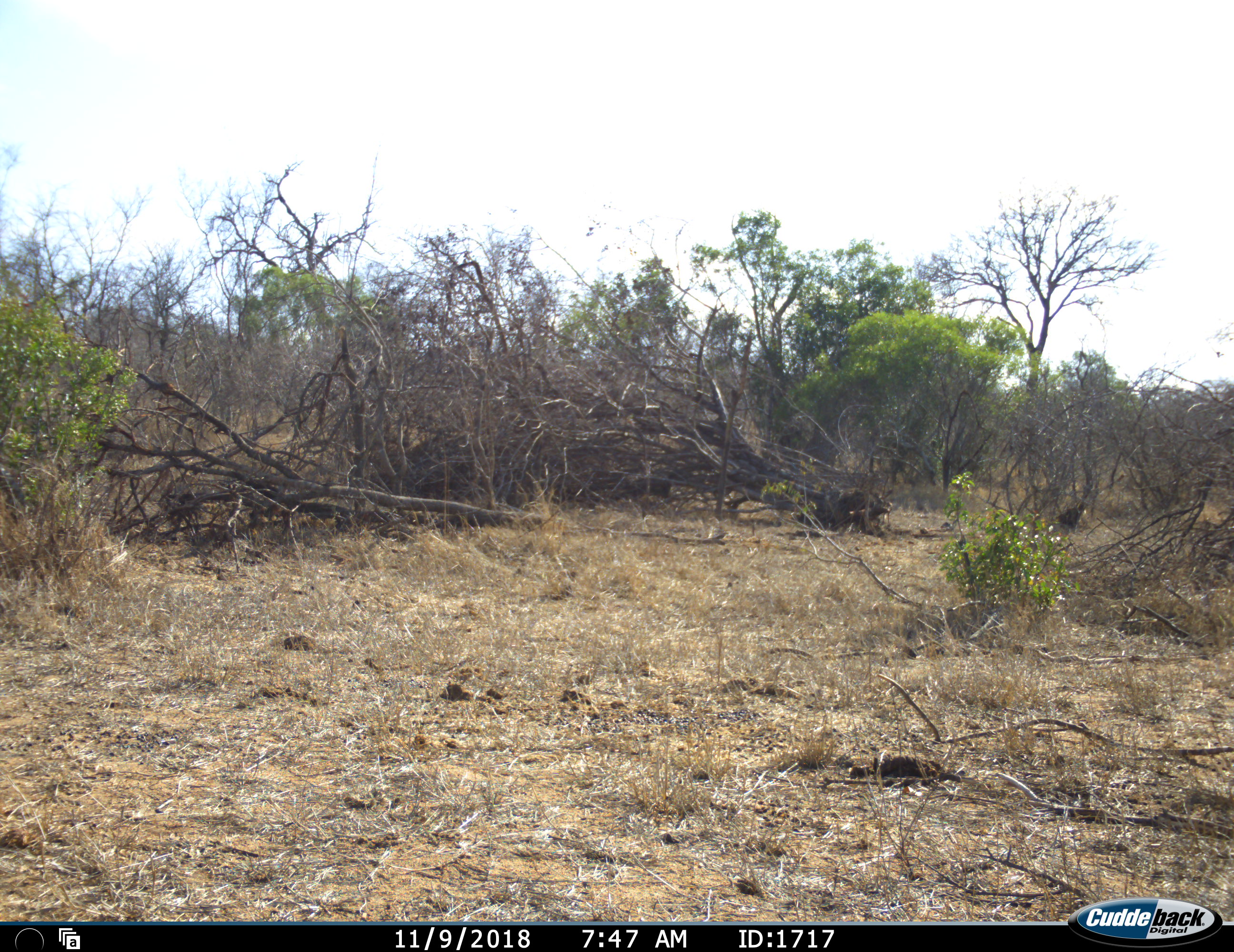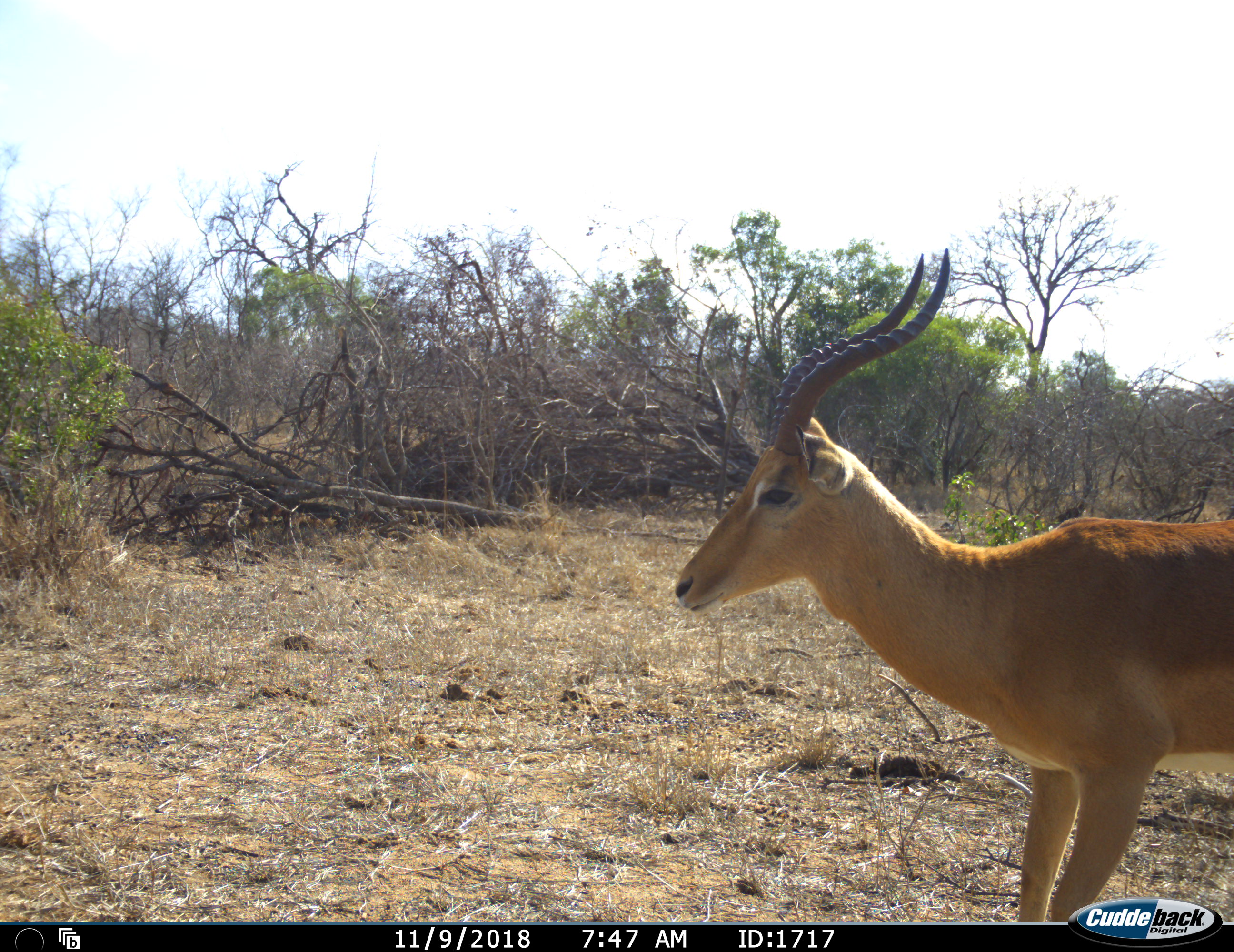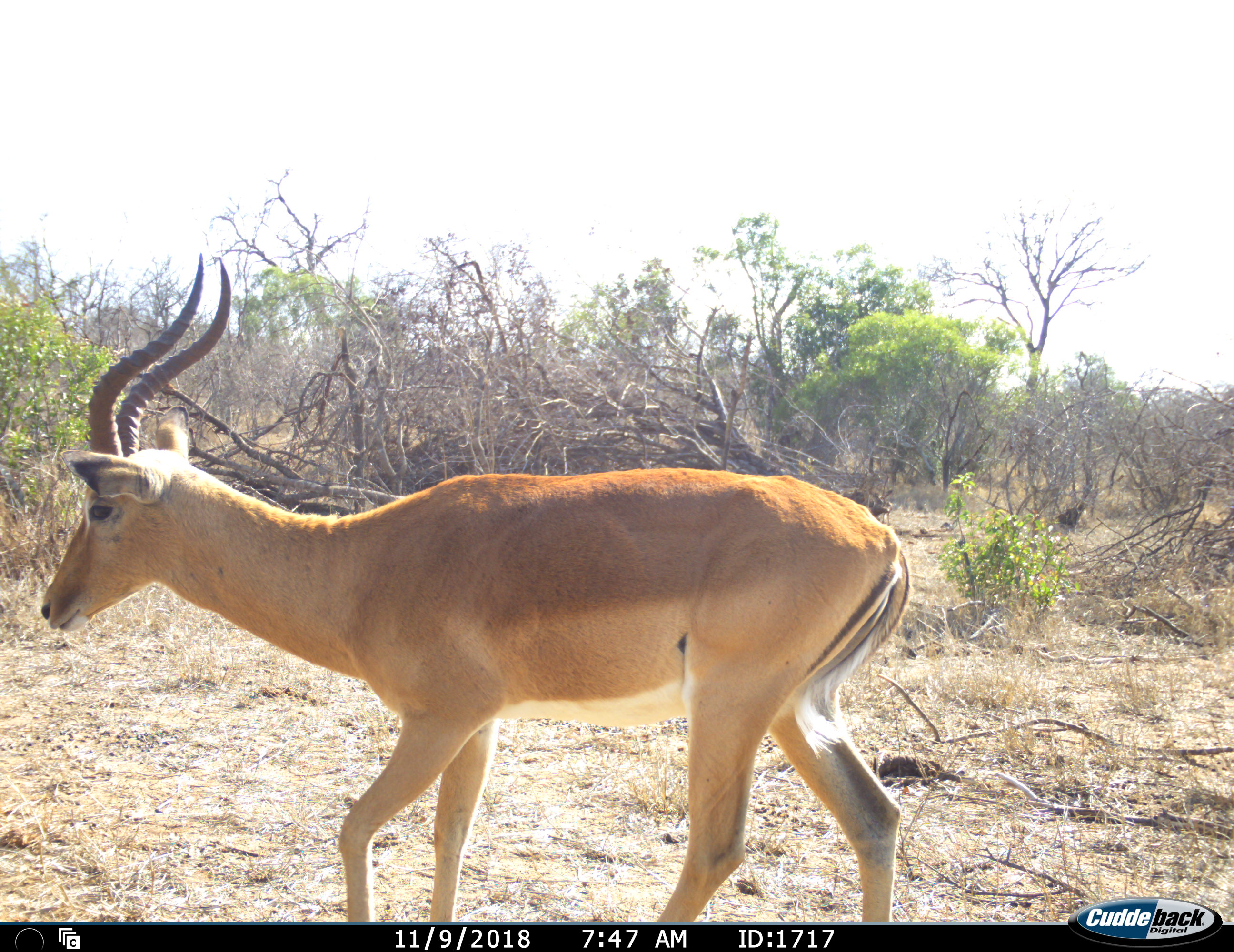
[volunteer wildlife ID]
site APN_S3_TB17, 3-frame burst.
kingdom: Animalia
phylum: Chordata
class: Mammalia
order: Artiodactyla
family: Bovidae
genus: Aepyceros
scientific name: Aepyceros melampus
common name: impala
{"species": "impala (Aepyceros melampus)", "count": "1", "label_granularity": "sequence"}